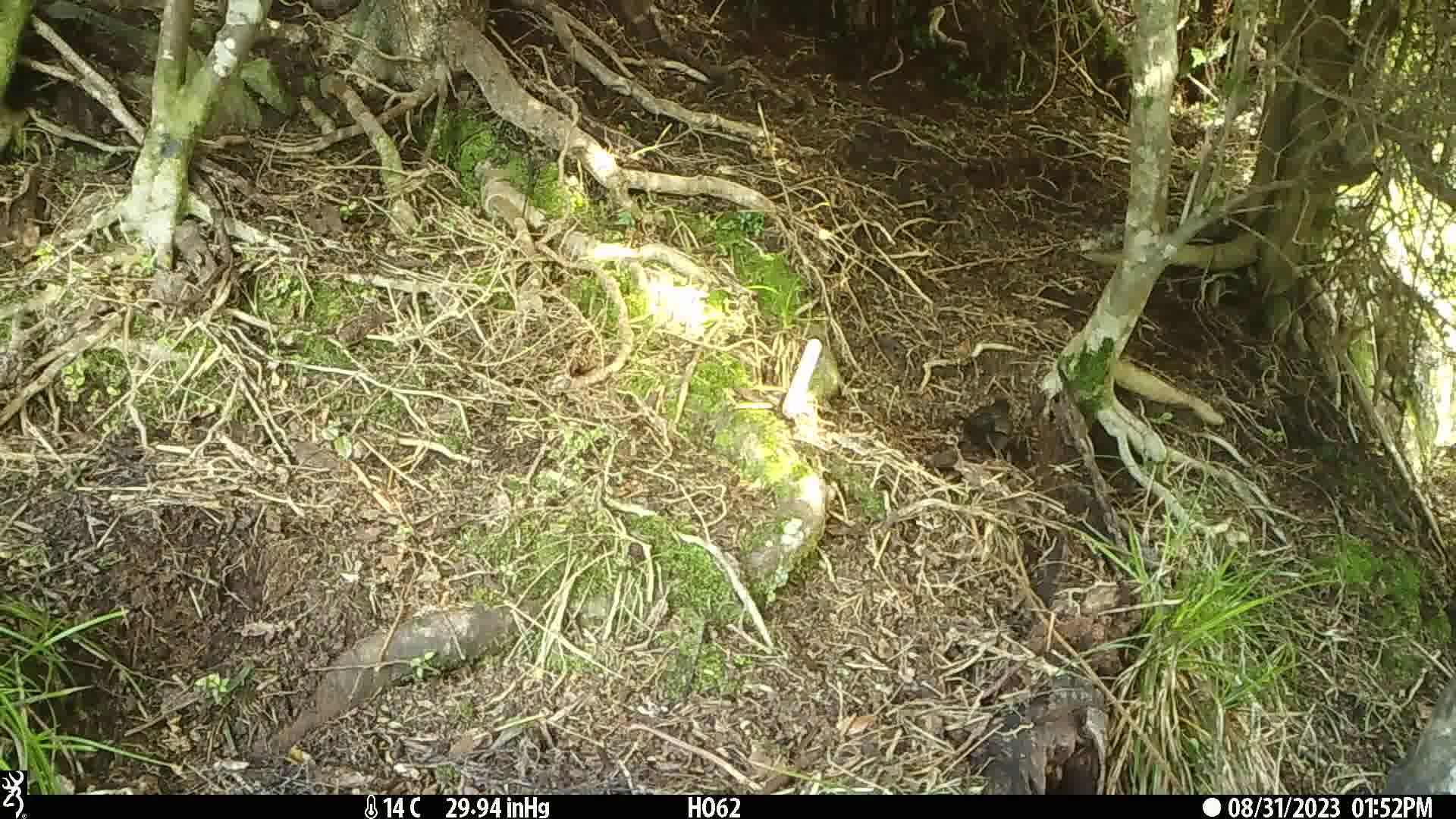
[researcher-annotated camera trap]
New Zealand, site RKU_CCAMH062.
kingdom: Animalia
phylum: Chordata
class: Aves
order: Passeriformes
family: Turdidae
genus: Turdus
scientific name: Turdus merula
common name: eurasian blackbird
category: blackbird